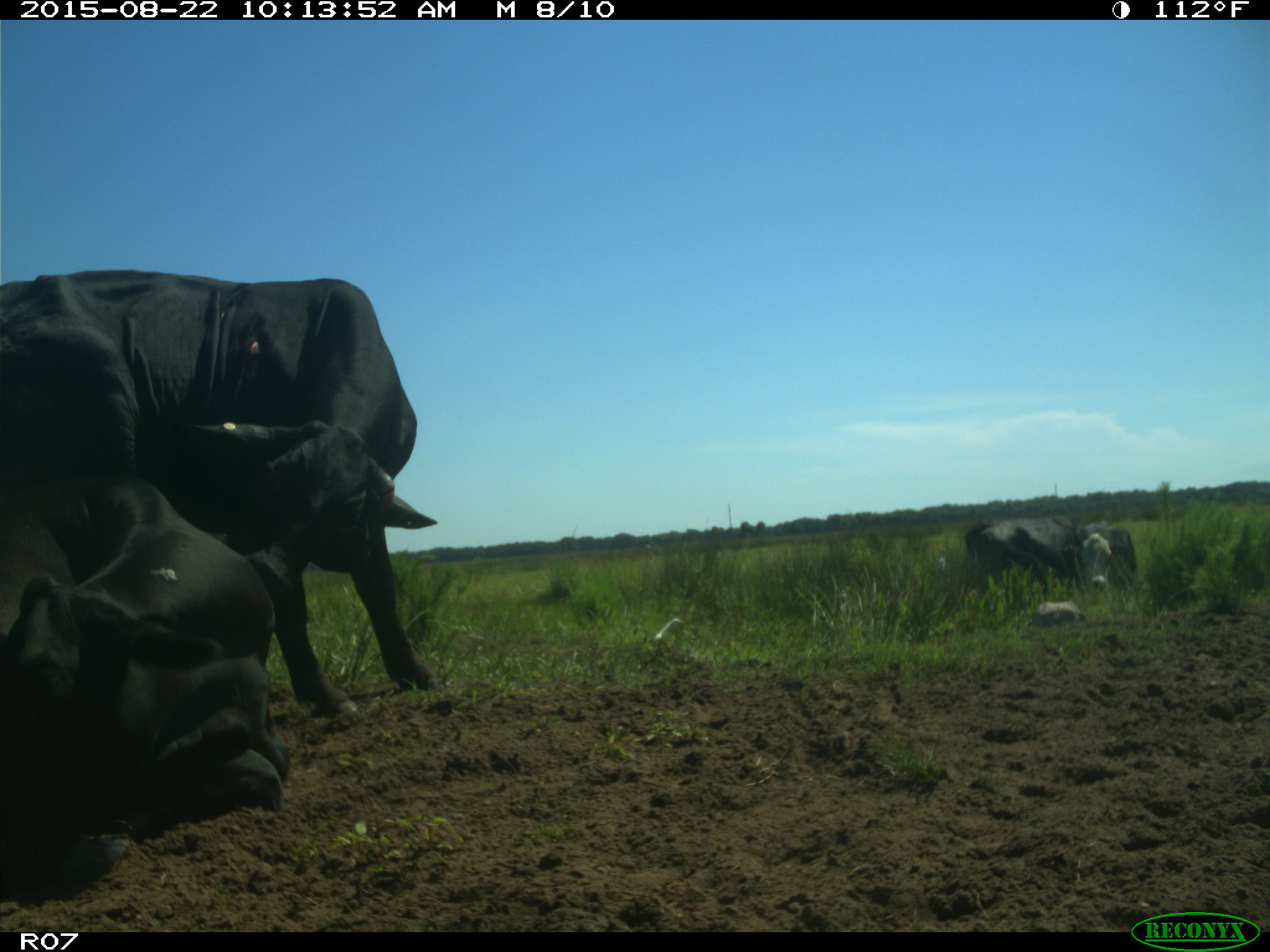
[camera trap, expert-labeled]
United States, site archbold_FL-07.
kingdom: Animalia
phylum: Chordata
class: Mammalia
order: Artiodactyla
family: Bovidae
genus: Bos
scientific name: Bos taurus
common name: domestic cow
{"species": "Bos taurus (domestic cow)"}